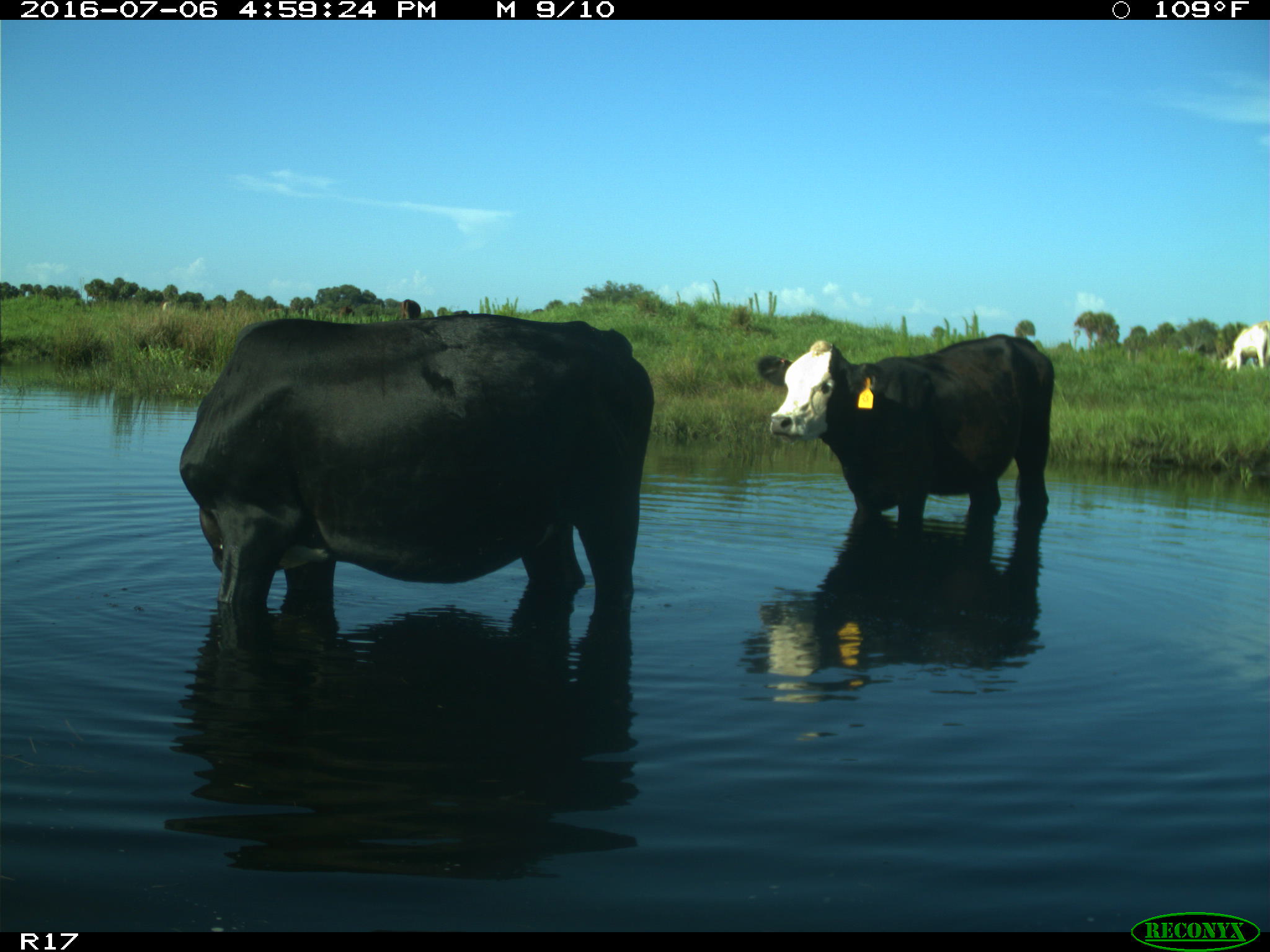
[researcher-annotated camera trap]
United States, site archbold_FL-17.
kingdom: Animalia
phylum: Chordata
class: Mammalia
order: Artiodactyla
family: Bovidae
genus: Bos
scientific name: Bos taurus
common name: domestic cow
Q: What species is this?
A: Bos taurus (domestic cow).